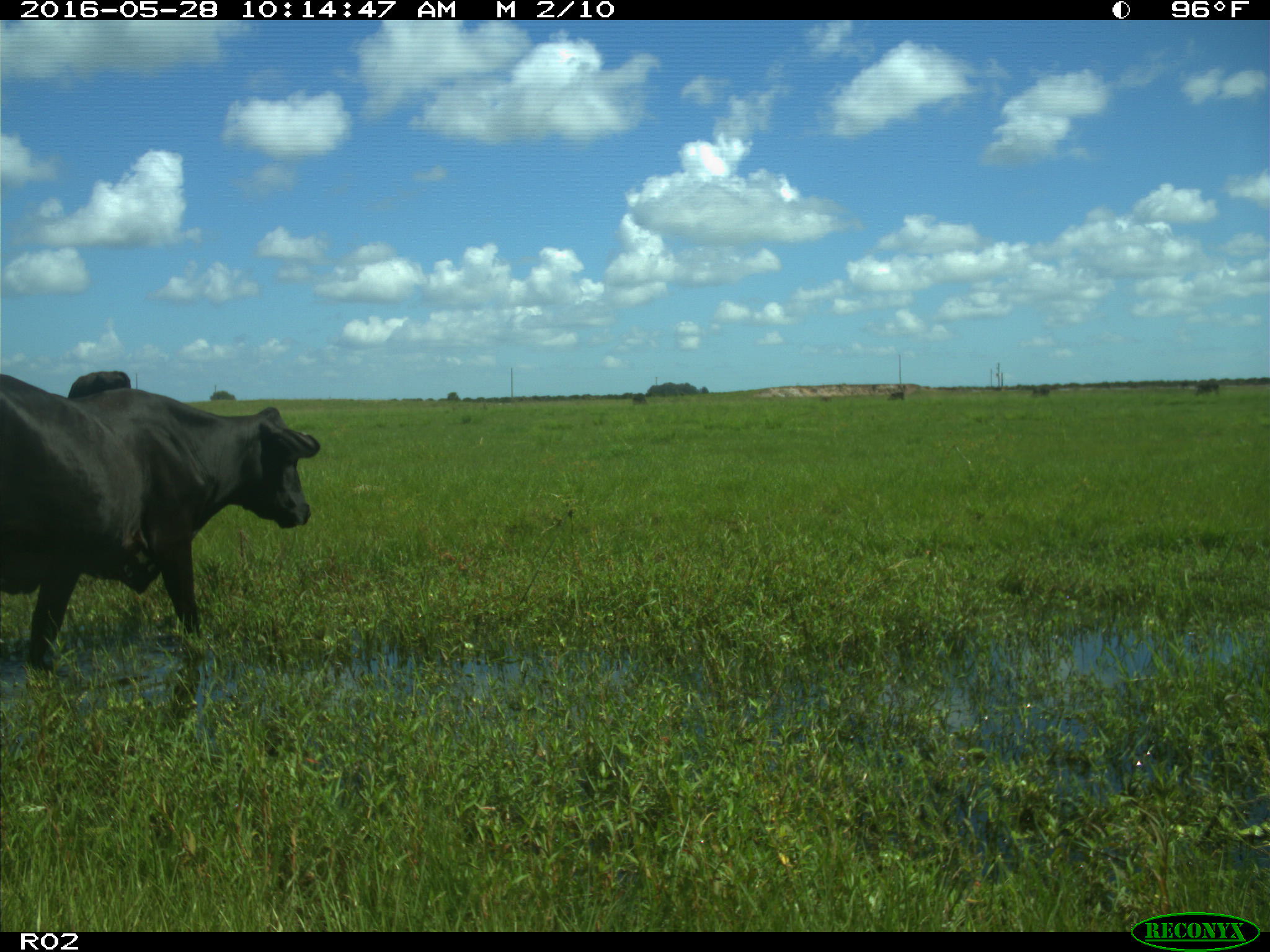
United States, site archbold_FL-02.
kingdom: Animalia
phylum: Chordata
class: Mammalia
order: Artiodactyla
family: Bovidae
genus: Bos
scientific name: Bos taurus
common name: domestic cow